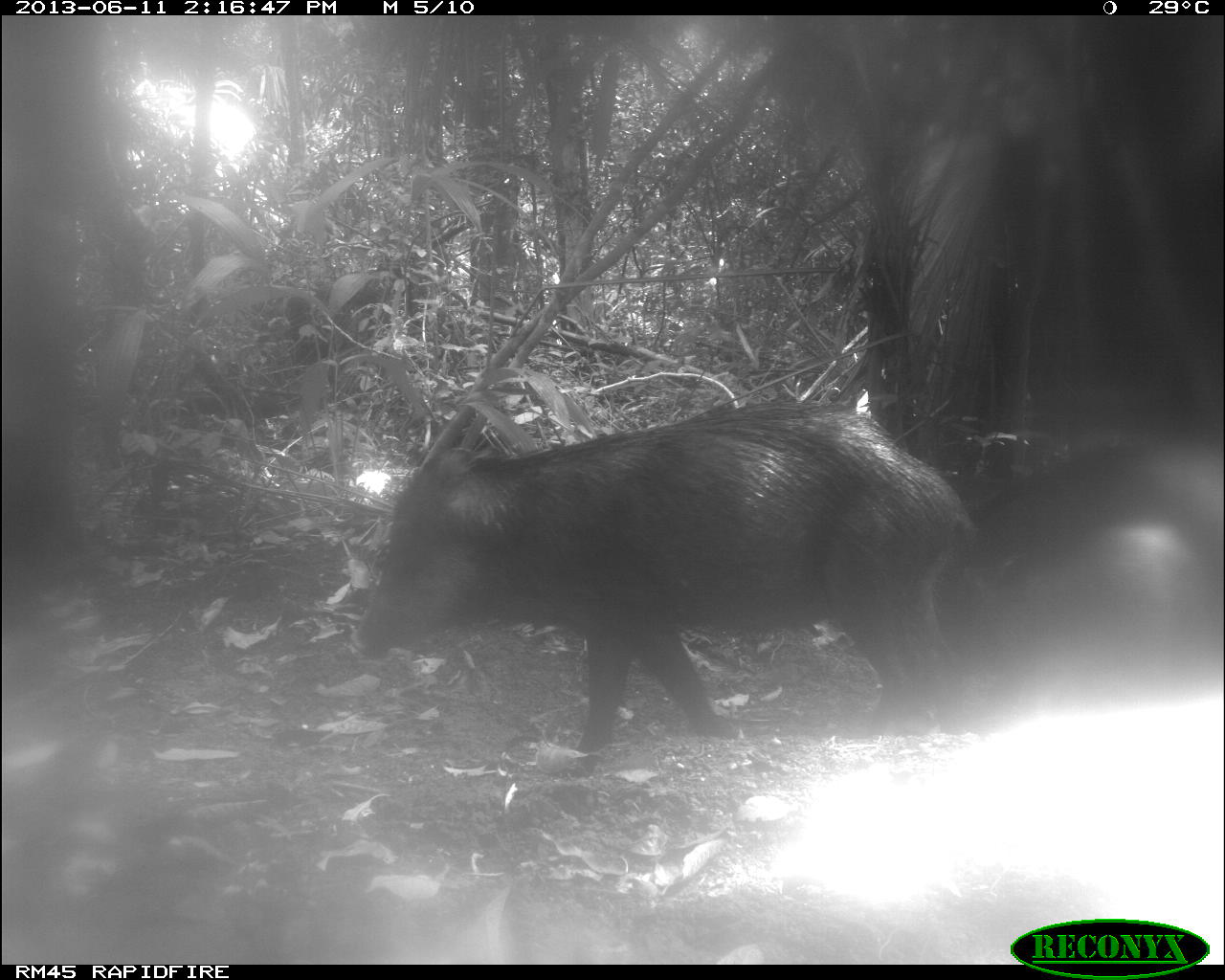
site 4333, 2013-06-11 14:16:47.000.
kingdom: Animalia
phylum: Chordata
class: Mammalia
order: Artiodactyla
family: Tayassuidae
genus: Tayassu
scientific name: Tayassu pecari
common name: white-lipped peccary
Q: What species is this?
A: Tayassu pecari (white-lipped peccary).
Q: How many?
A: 4.